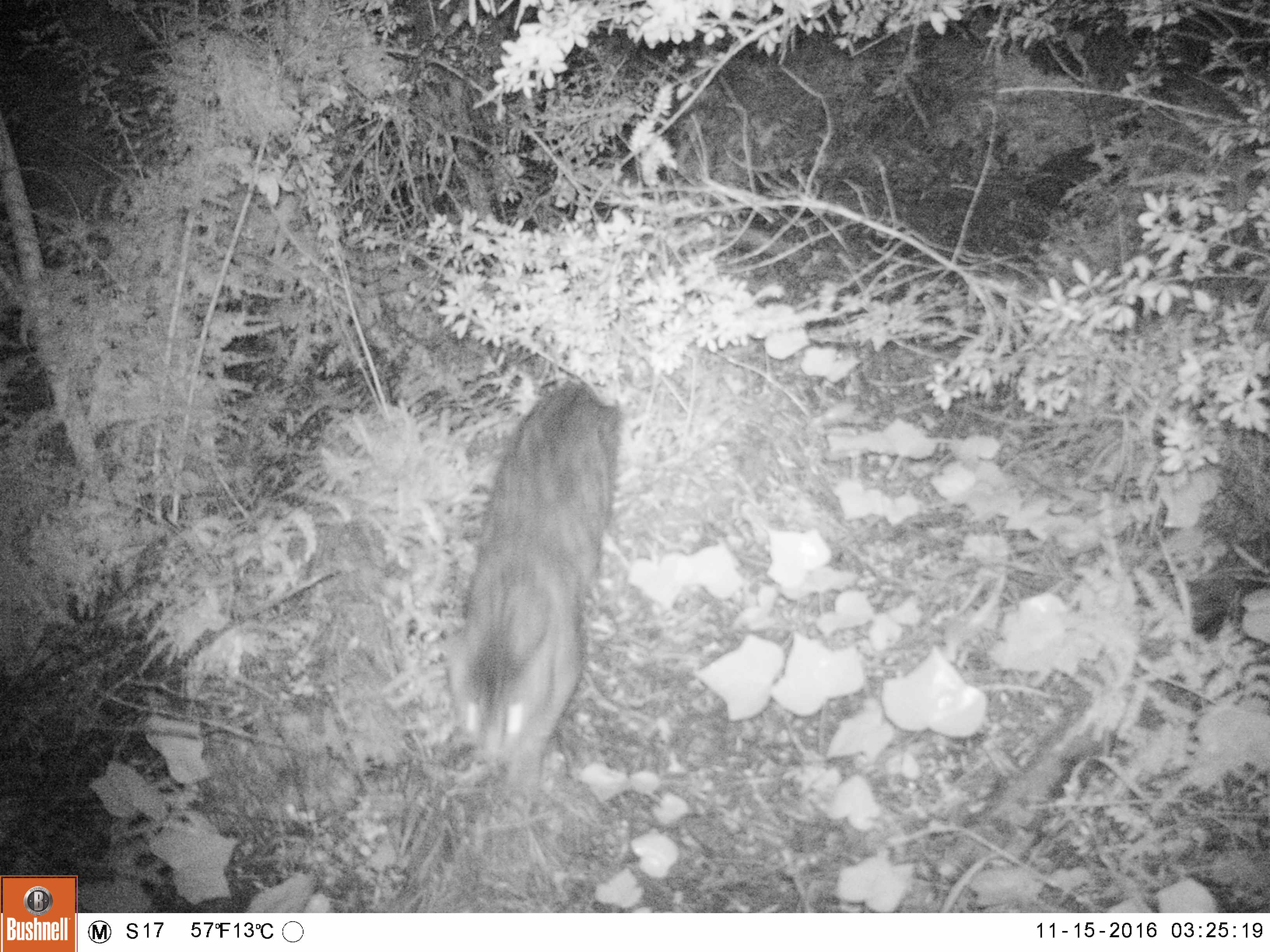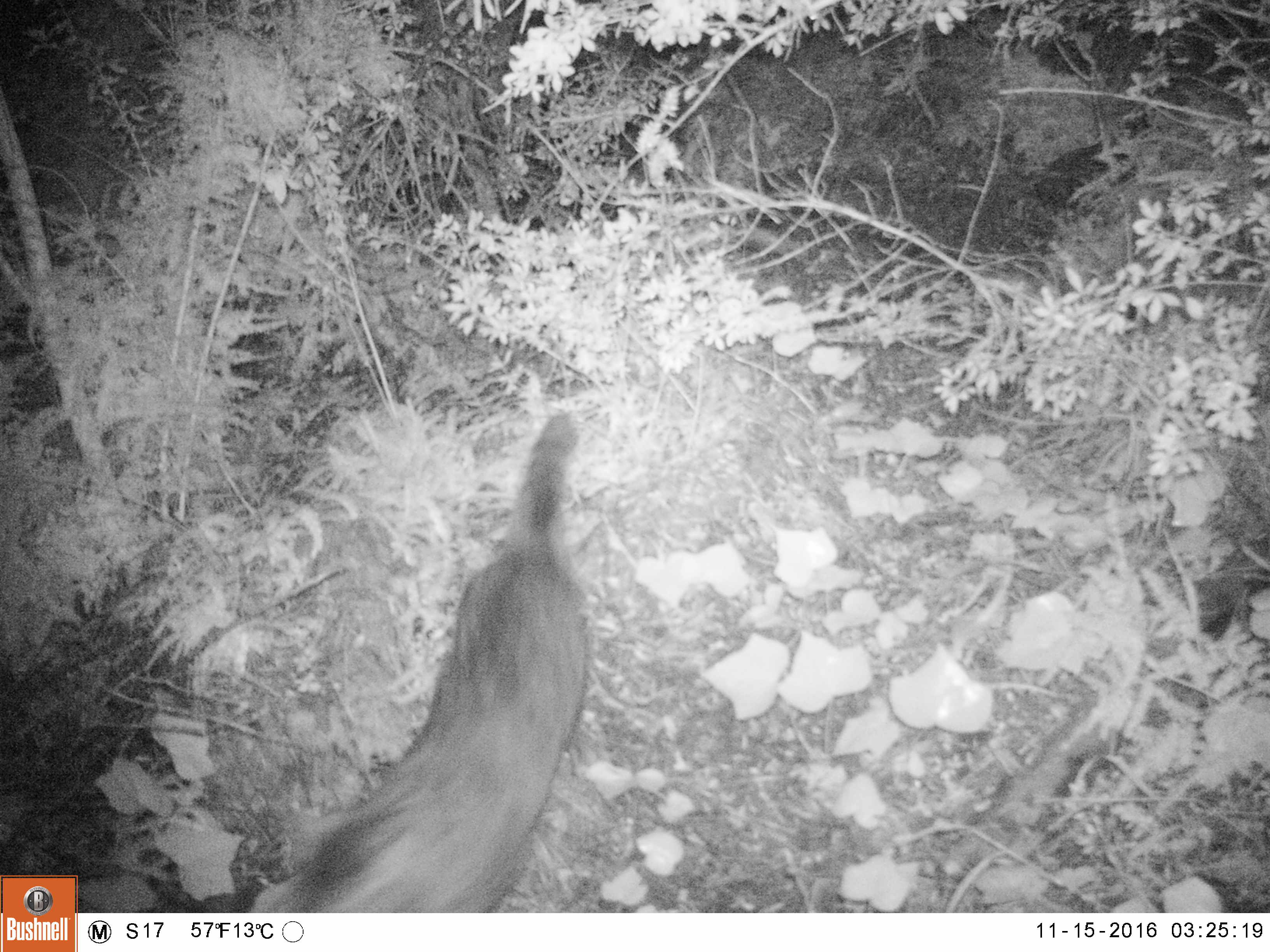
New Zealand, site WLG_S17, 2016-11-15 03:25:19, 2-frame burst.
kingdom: Animalia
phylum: Chordata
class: Mammalia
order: Carnivora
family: Felidae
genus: Felis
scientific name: Felis catus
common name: domestic cat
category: cat